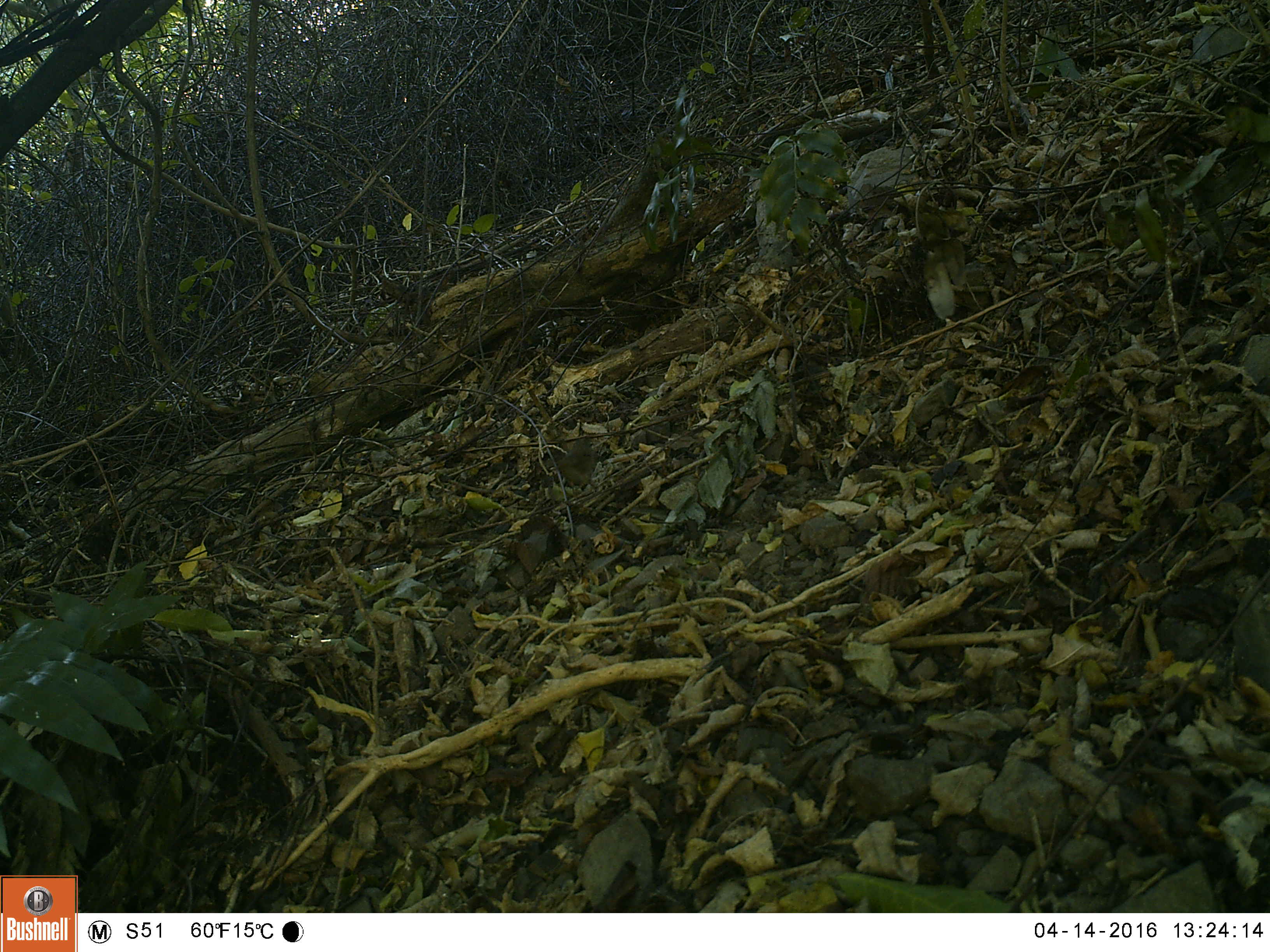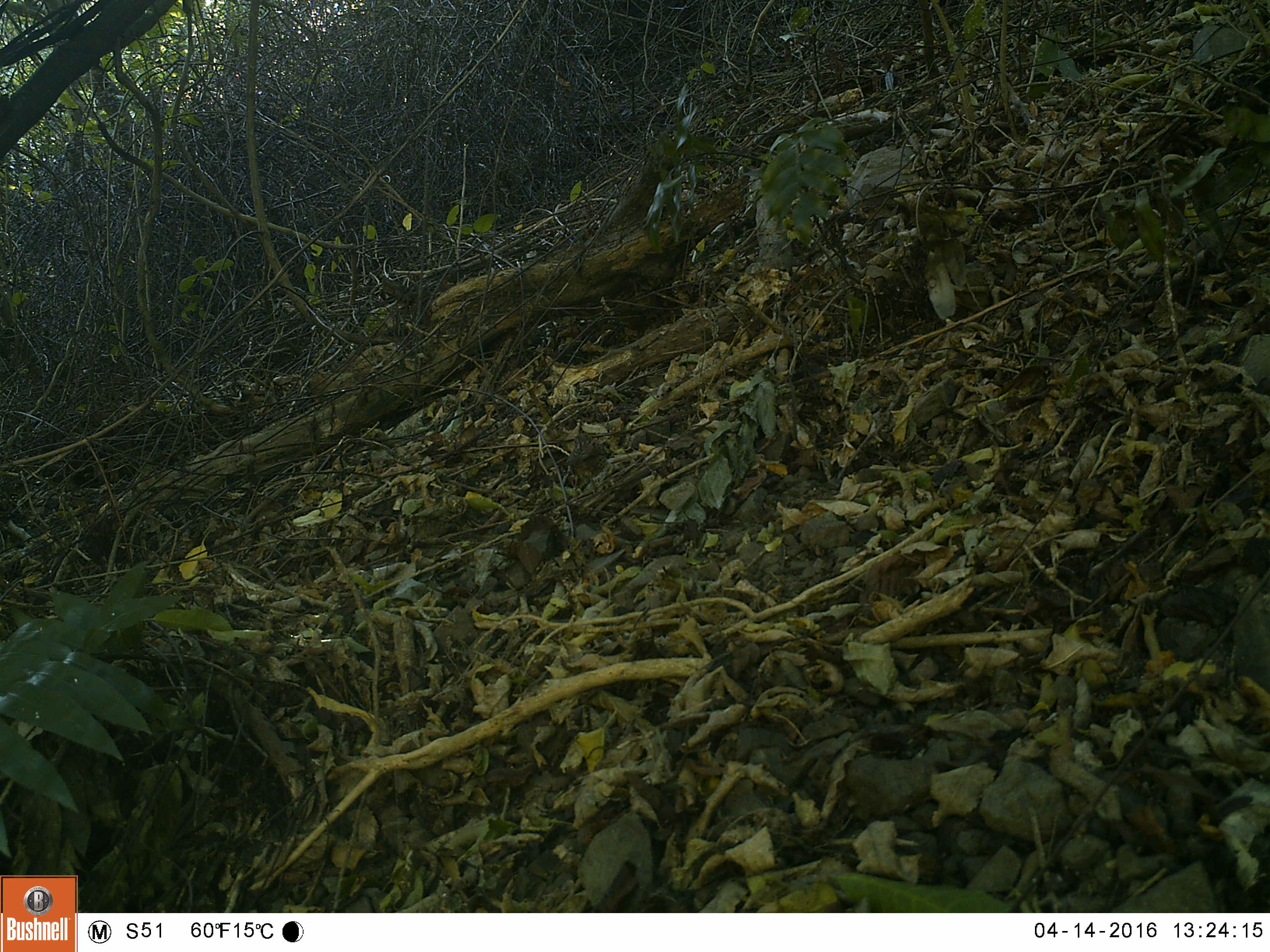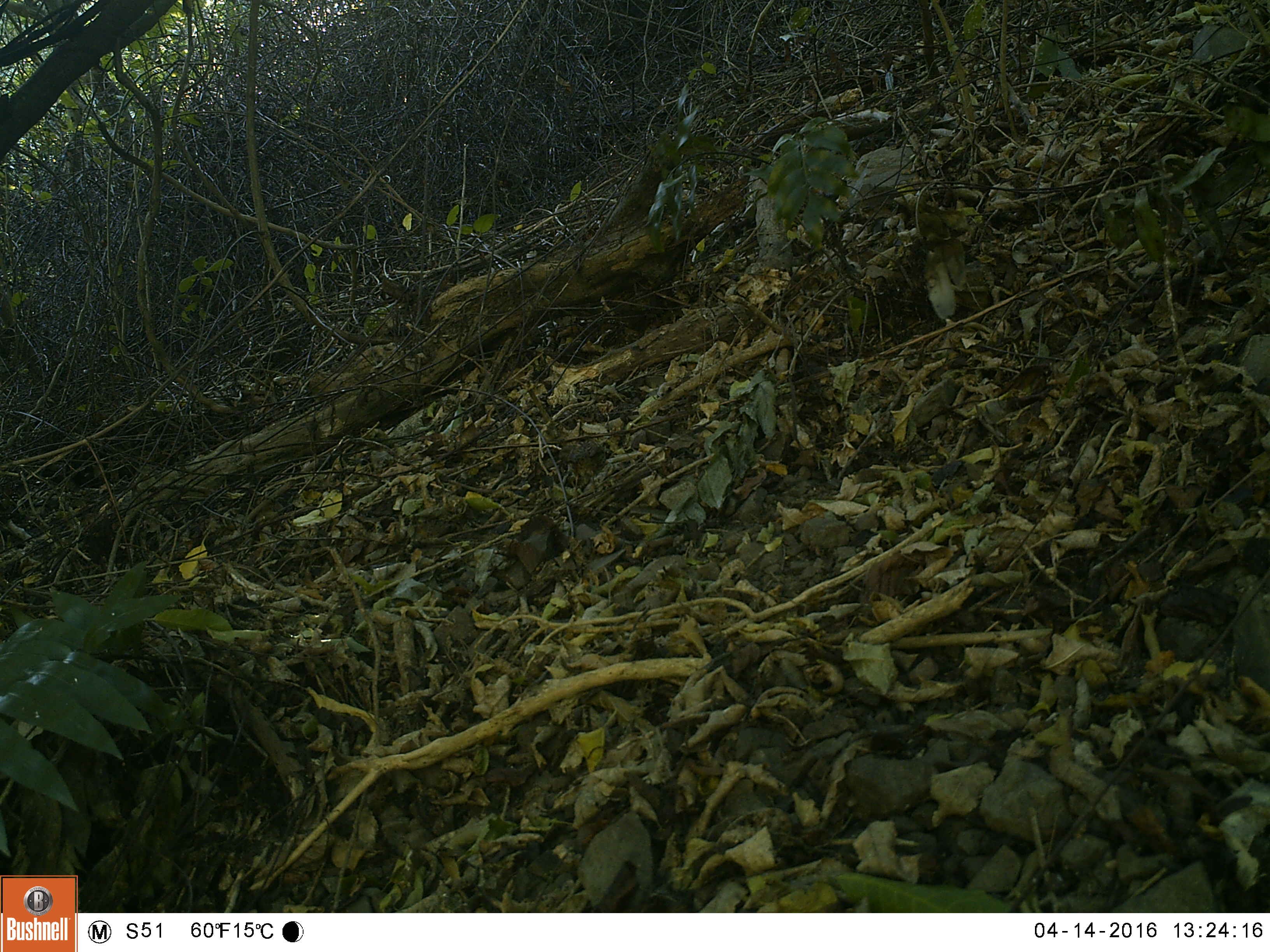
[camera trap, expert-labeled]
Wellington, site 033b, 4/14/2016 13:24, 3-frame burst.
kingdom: Animalia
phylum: Chordata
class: Aves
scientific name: Aves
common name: bird